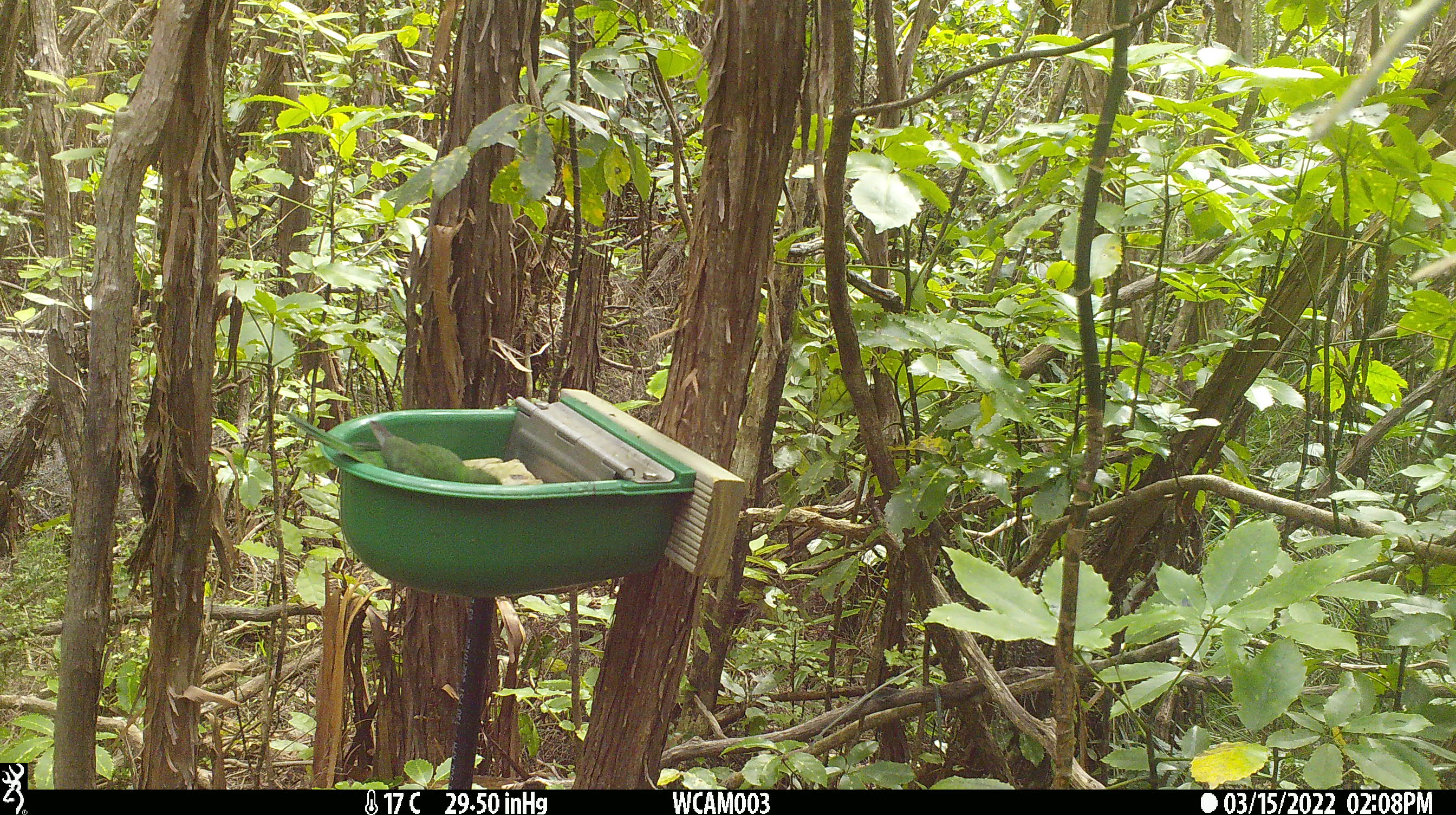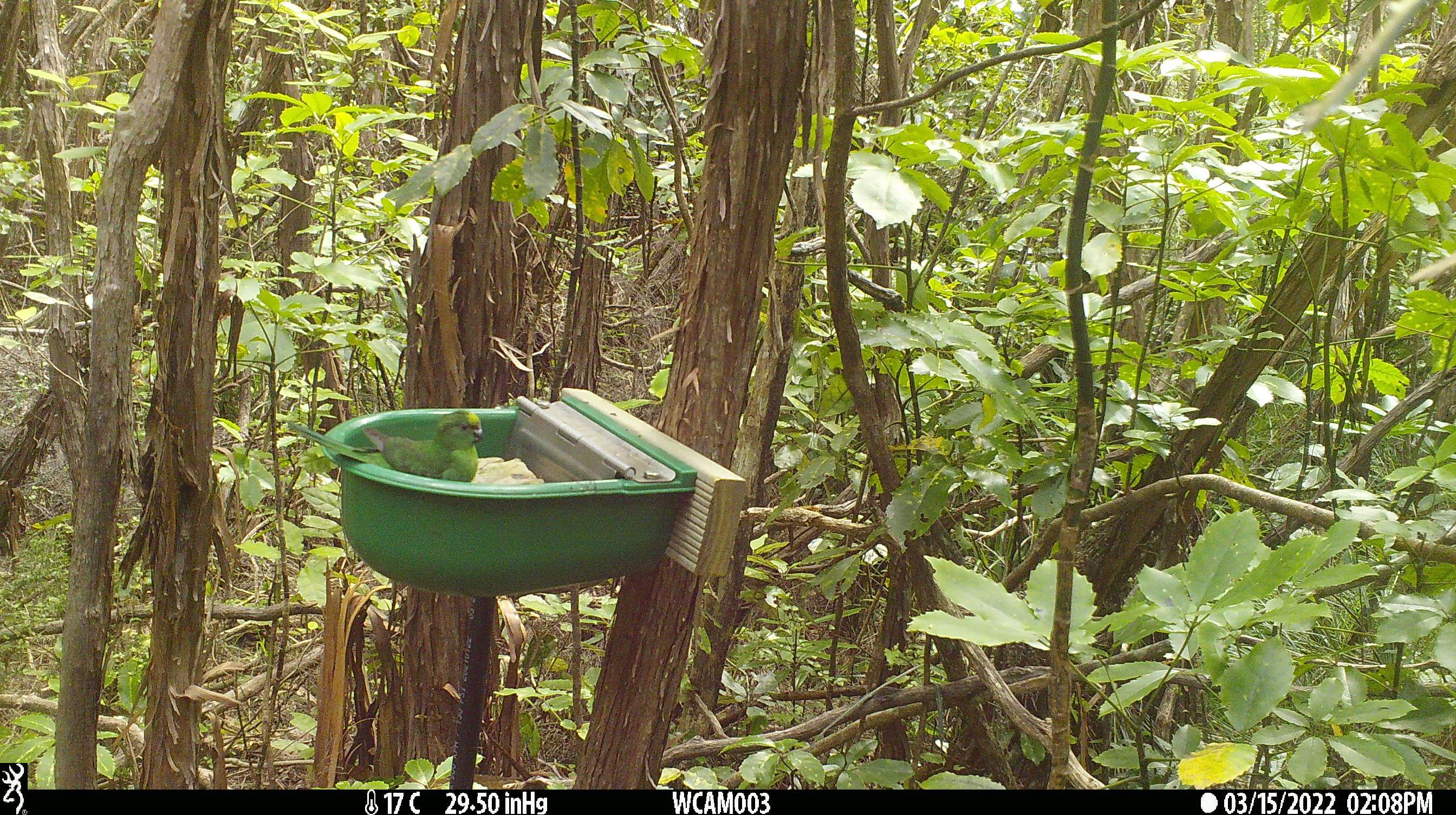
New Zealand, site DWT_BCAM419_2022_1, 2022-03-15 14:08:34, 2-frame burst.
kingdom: Animalia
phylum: Chordata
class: Aves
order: Psittaciformes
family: Psittaculidae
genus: Cyanoramphus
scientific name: Cyanoramphus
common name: parakeet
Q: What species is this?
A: Parakeet (Cyanoramphus).